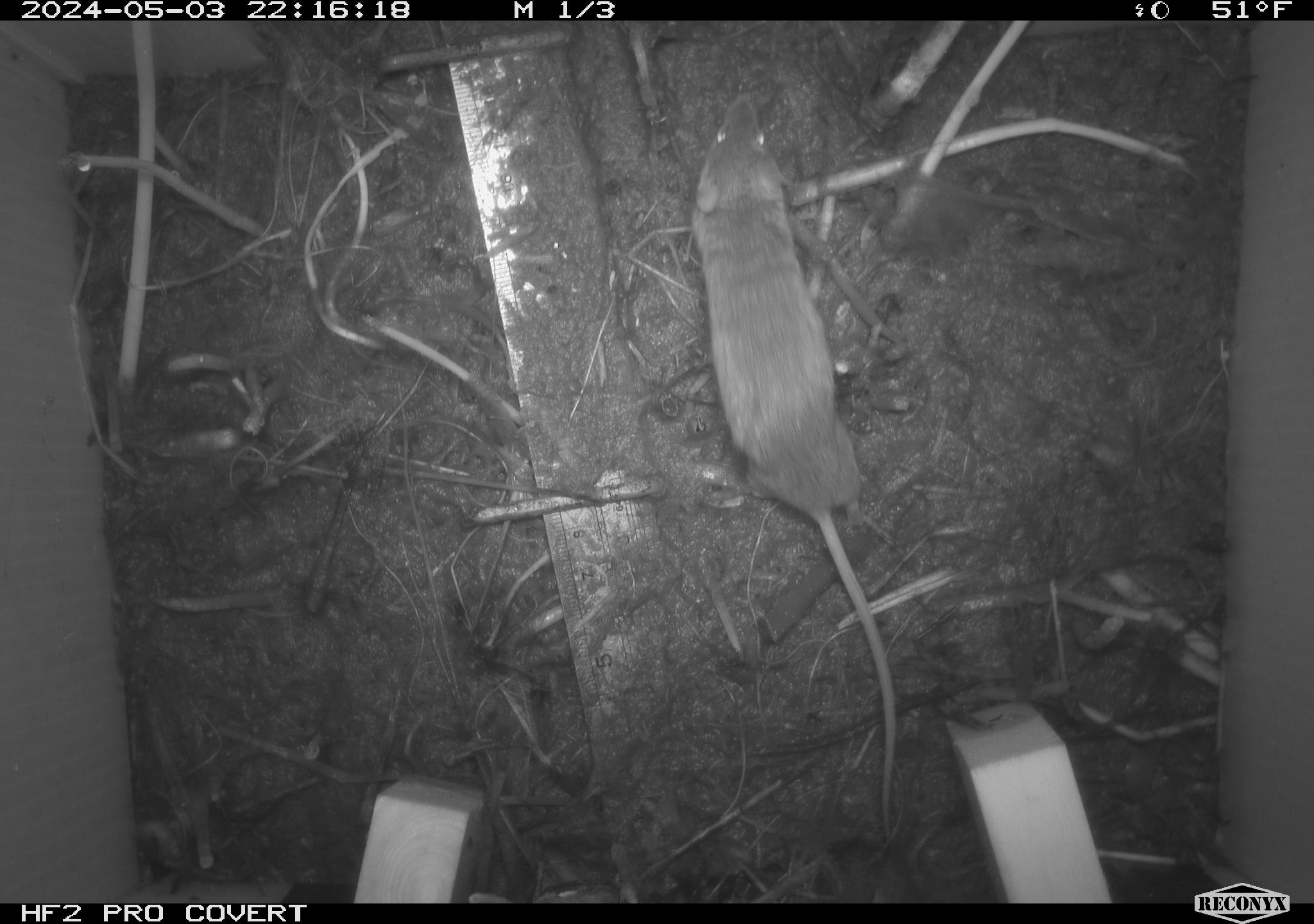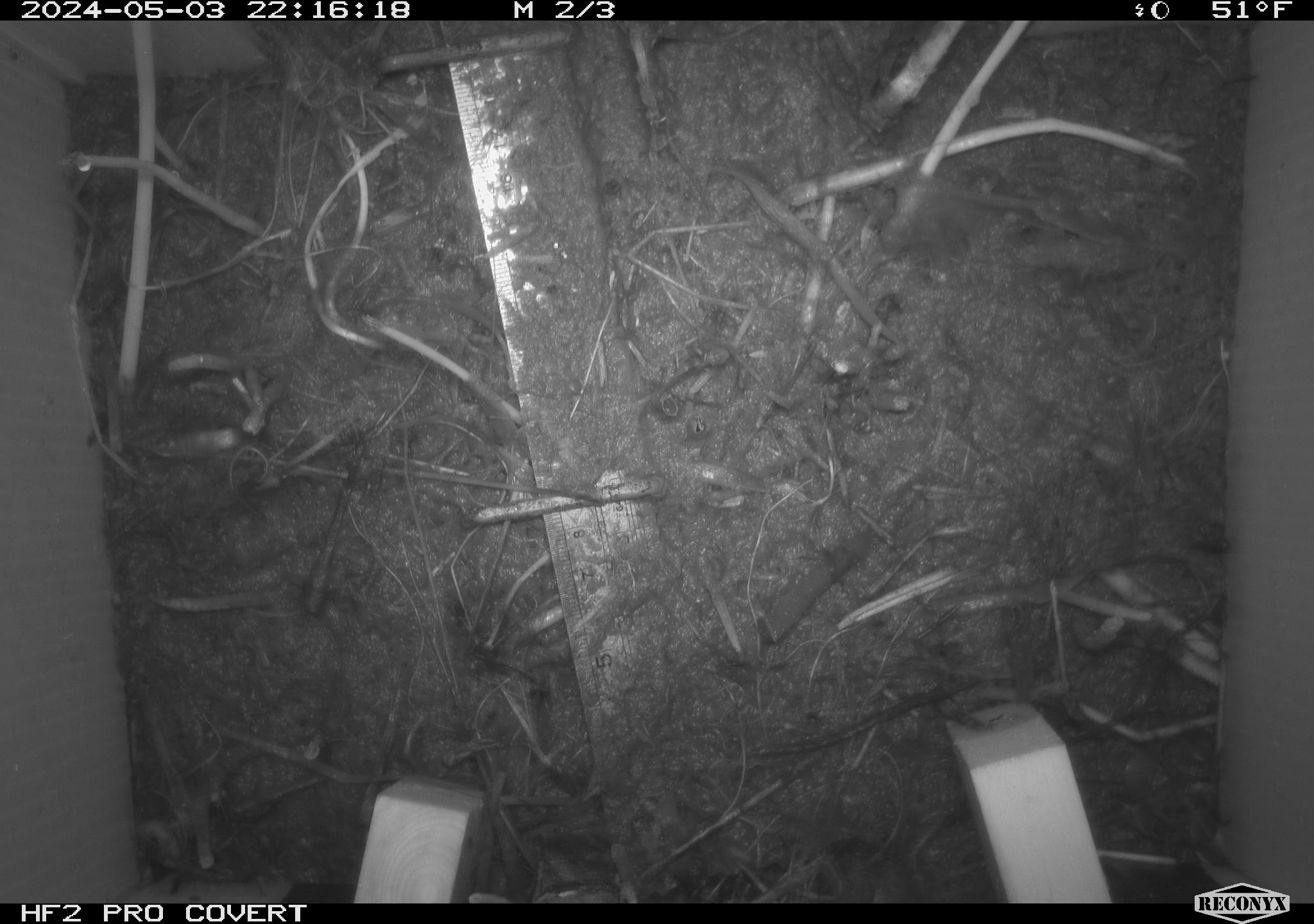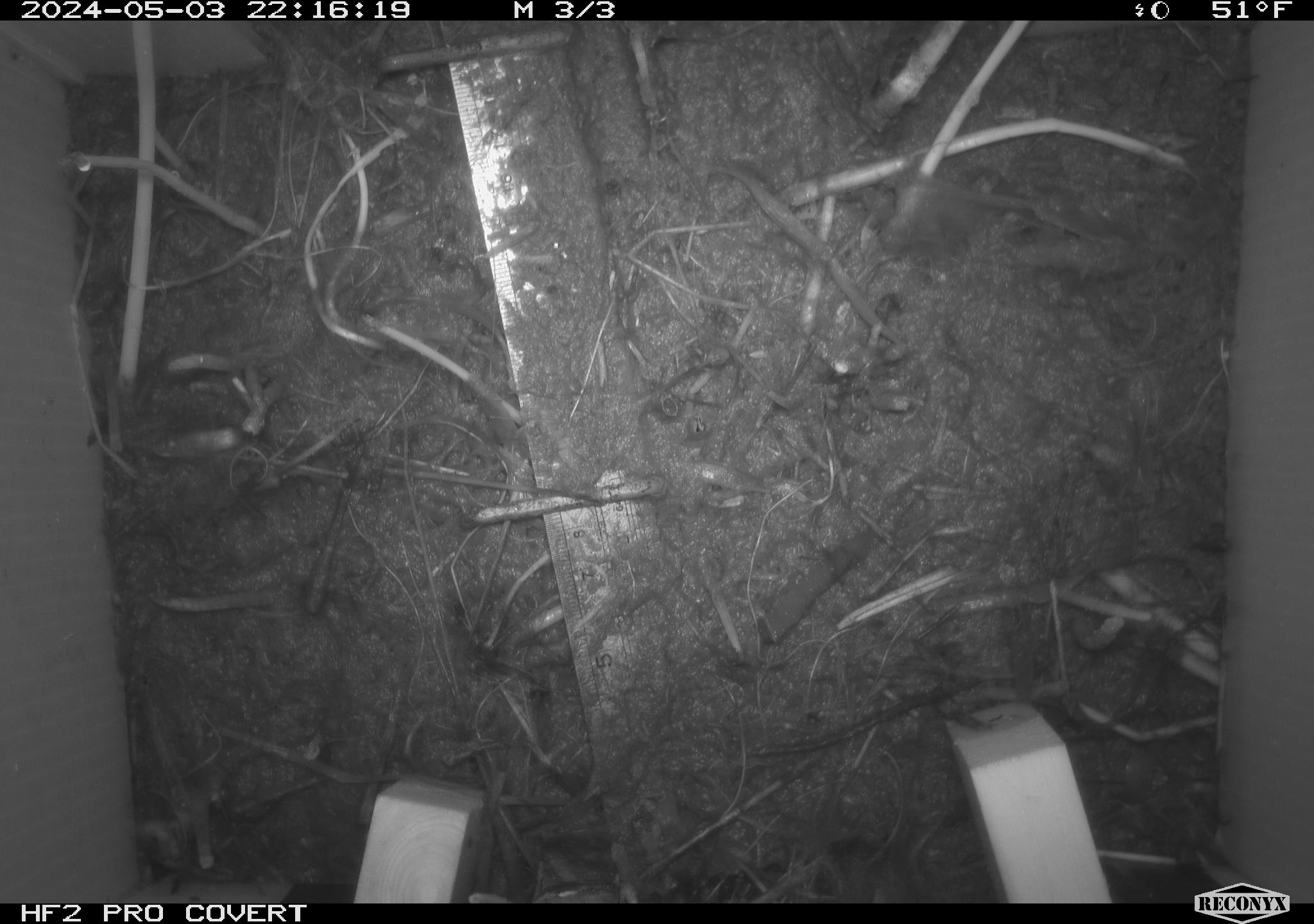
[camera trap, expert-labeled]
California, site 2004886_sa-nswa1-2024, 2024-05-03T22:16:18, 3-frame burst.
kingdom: Animalia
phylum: Chordata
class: Mammalia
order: Rodentia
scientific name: Rodentia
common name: mouse species